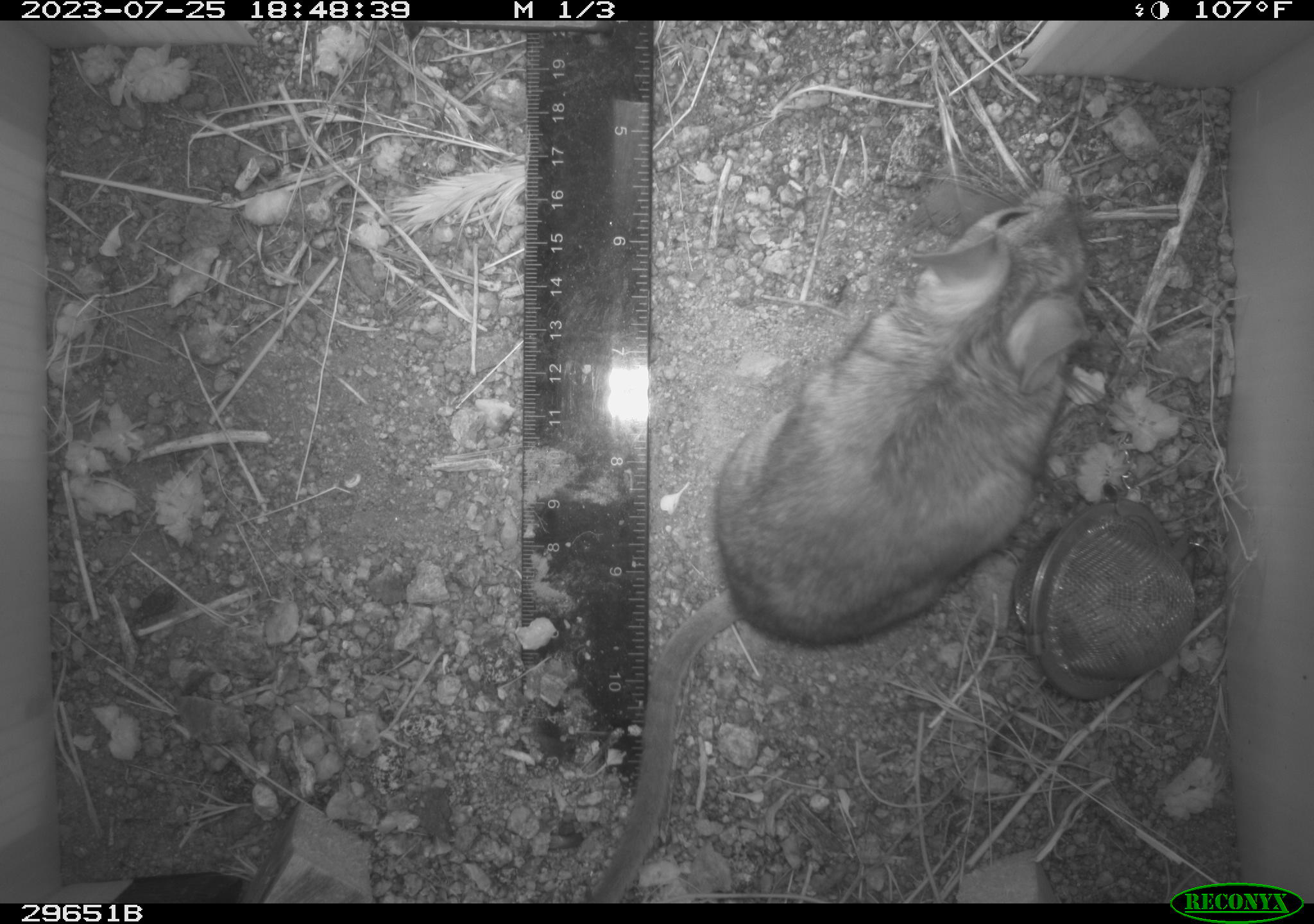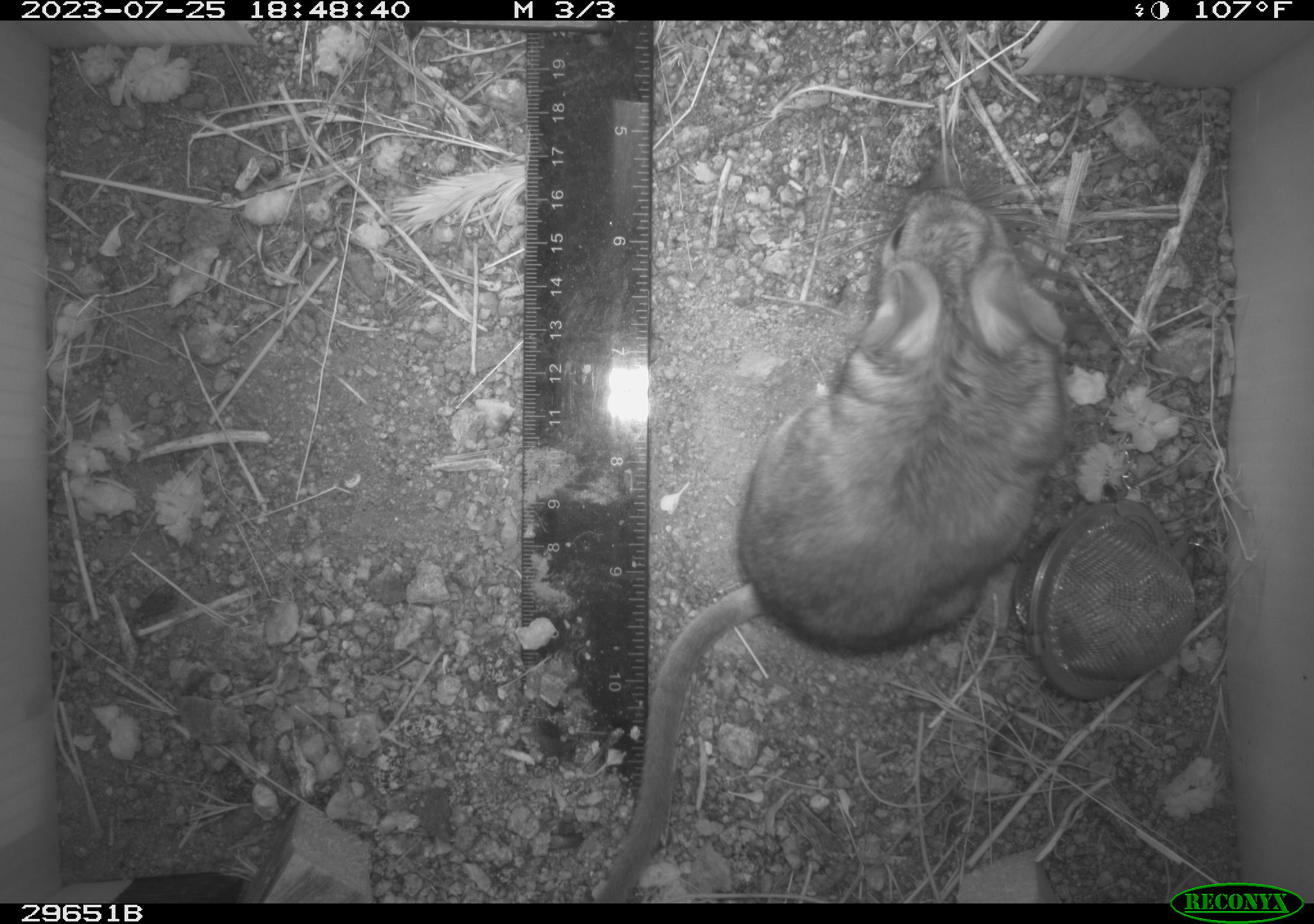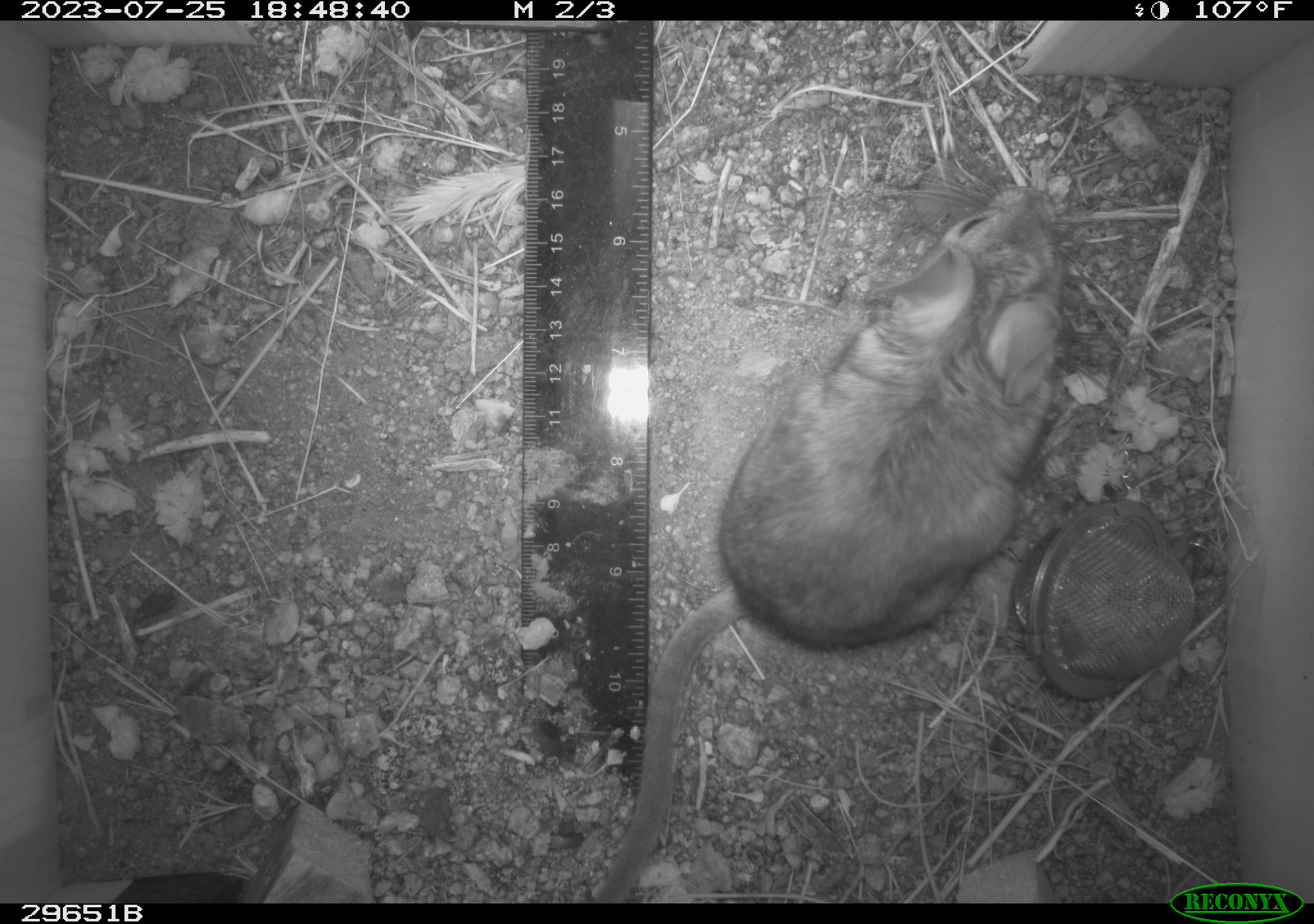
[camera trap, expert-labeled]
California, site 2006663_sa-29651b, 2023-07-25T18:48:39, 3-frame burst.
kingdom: Animalia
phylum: Chordata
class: Mammalia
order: Rodentia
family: Cricetidae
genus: Neotoma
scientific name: Neotoma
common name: pack rat or woodrat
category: neotoma species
Neotoma species (pack rat or woodrat) (Neotoma).